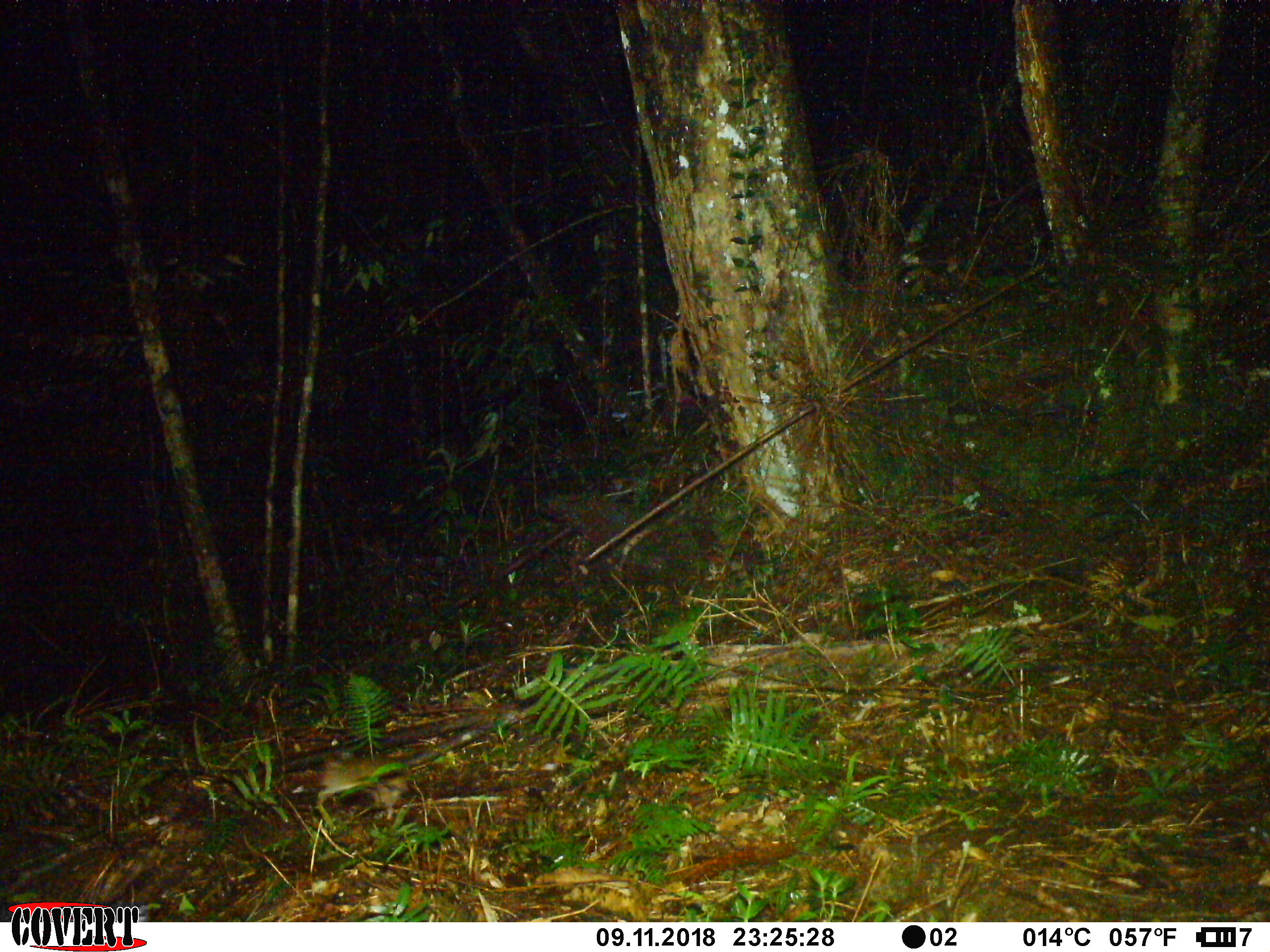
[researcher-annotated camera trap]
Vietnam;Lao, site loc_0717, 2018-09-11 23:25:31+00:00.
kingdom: Animalia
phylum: Chordata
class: Mammalia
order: Rodentia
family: Muridae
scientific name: Muridae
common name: old-world mice and rats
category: unidentified murid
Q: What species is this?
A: Unidentified murid (old-world mice and rats) (Muridae).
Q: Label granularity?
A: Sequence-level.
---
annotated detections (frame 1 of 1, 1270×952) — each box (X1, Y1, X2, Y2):
unidentified murid: (315, 756, 409, 828)